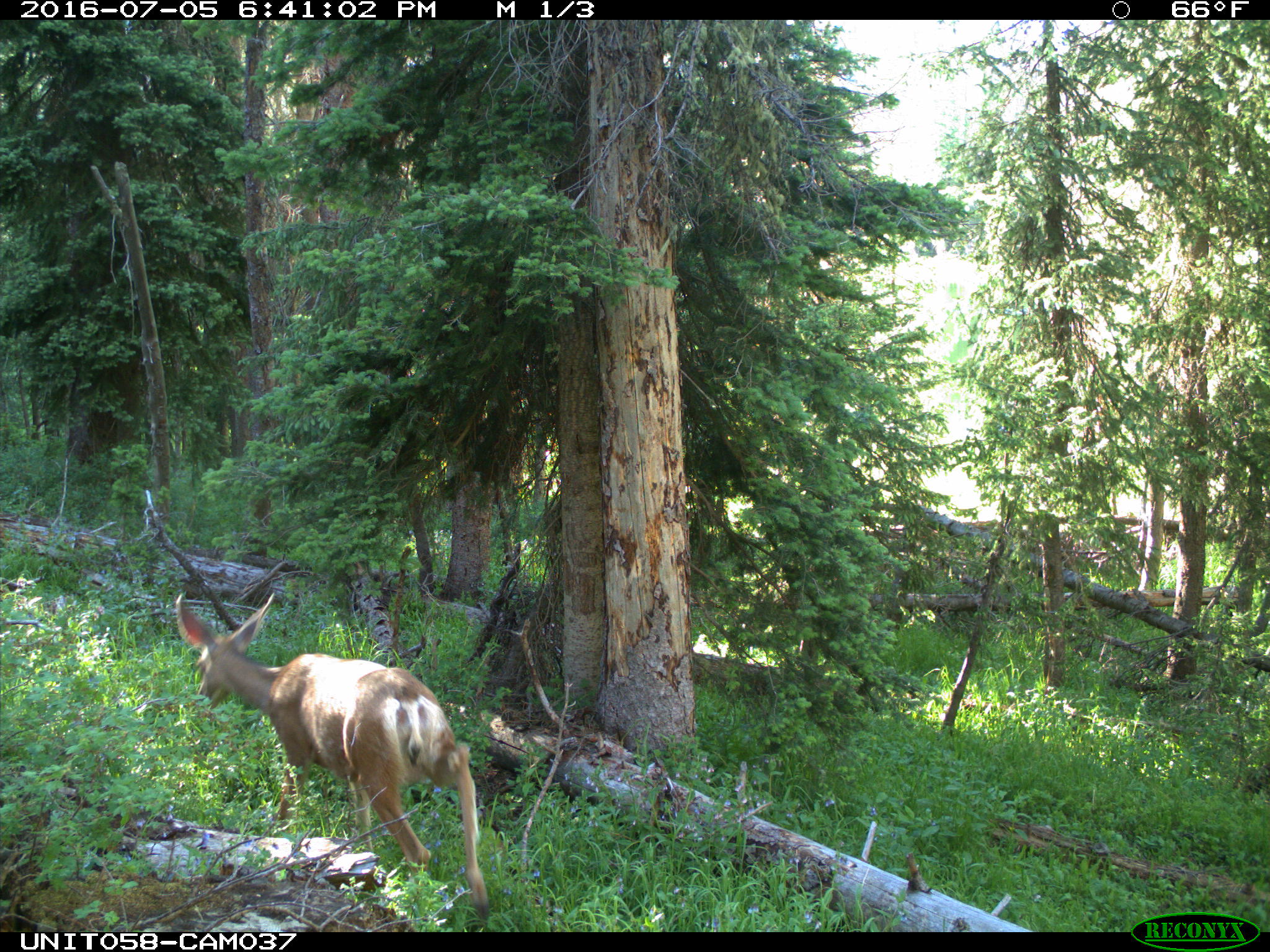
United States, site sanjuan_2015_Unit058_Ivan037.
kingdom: Animalia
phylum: Chordata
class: Mammalia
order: Artiodactyla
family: Cervidae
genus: Odocoileus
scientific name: Odocoileus hemionus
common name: mule deer